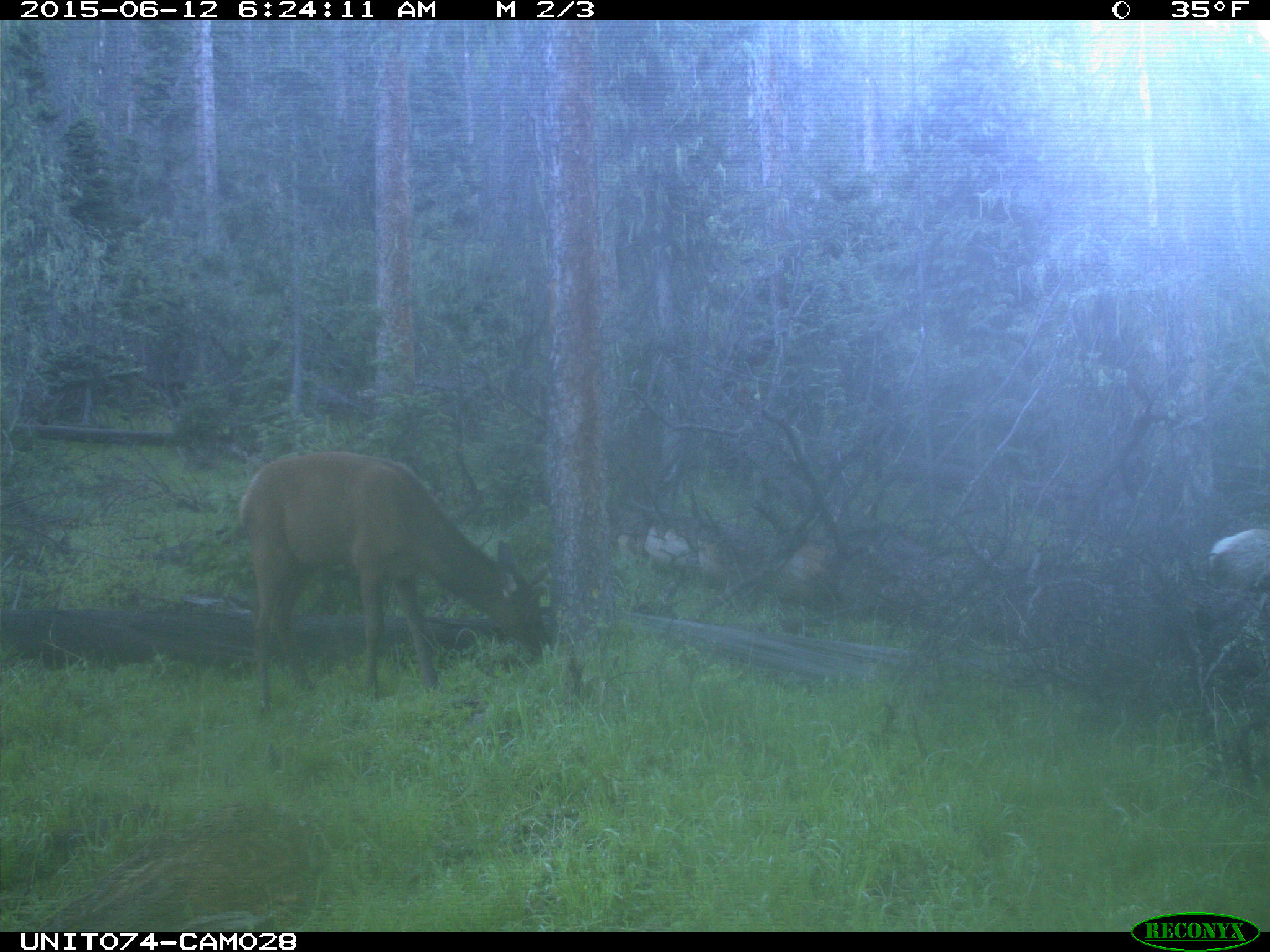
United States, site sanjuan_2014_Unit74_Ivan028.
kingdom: Animalia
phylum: Chordata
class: Mammalia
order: Artiodactyla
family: Cervidae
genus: Cervus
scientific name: Cervus elaphus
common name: red deer